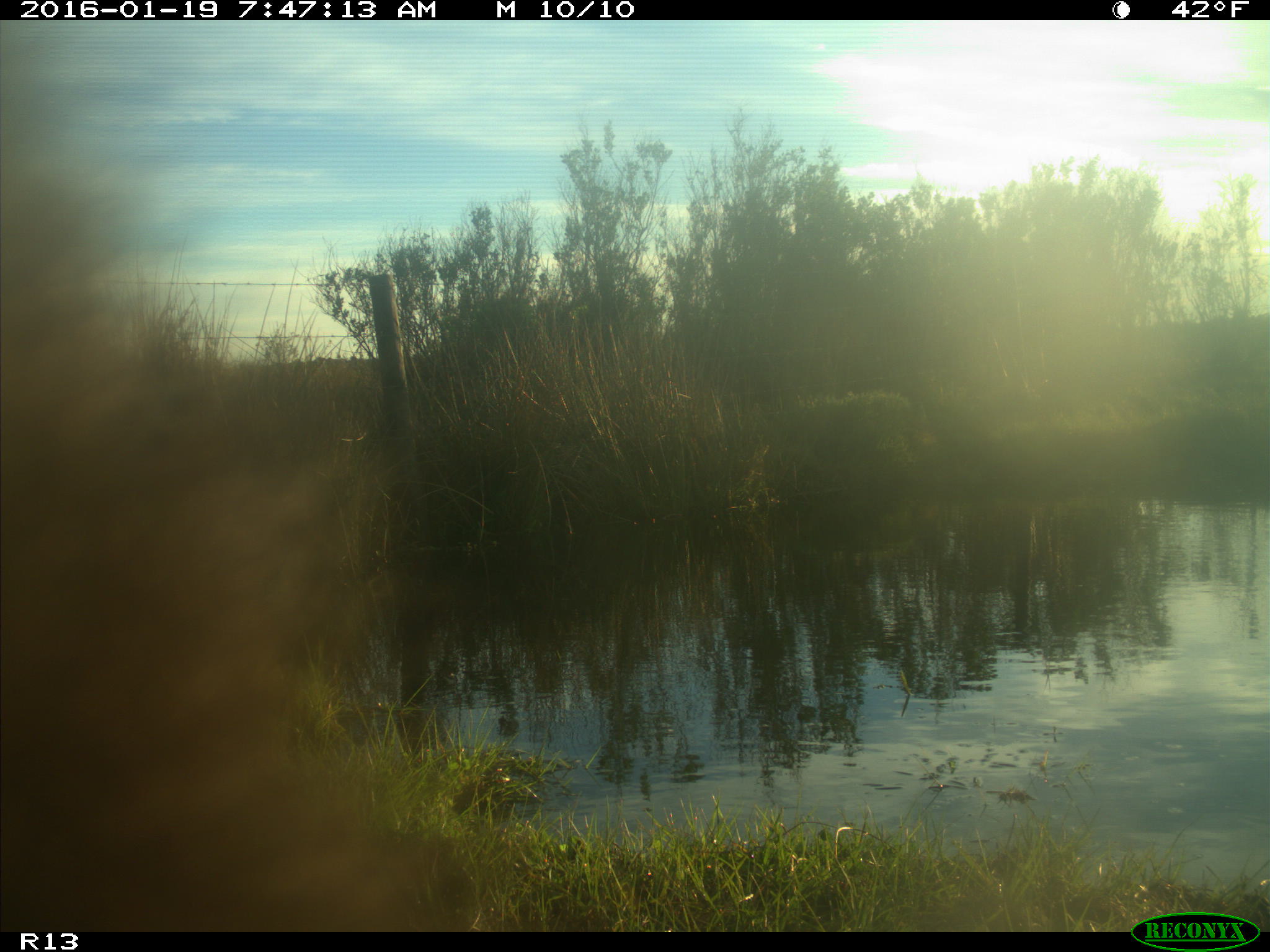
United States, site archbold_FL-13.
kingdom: Animalia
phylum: Chordata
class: Mammalia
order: Artiodactyla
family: Bovidae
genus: Bos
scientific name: Bos taurus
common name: domestic cow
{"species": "Bos taurus (domestic cow)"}